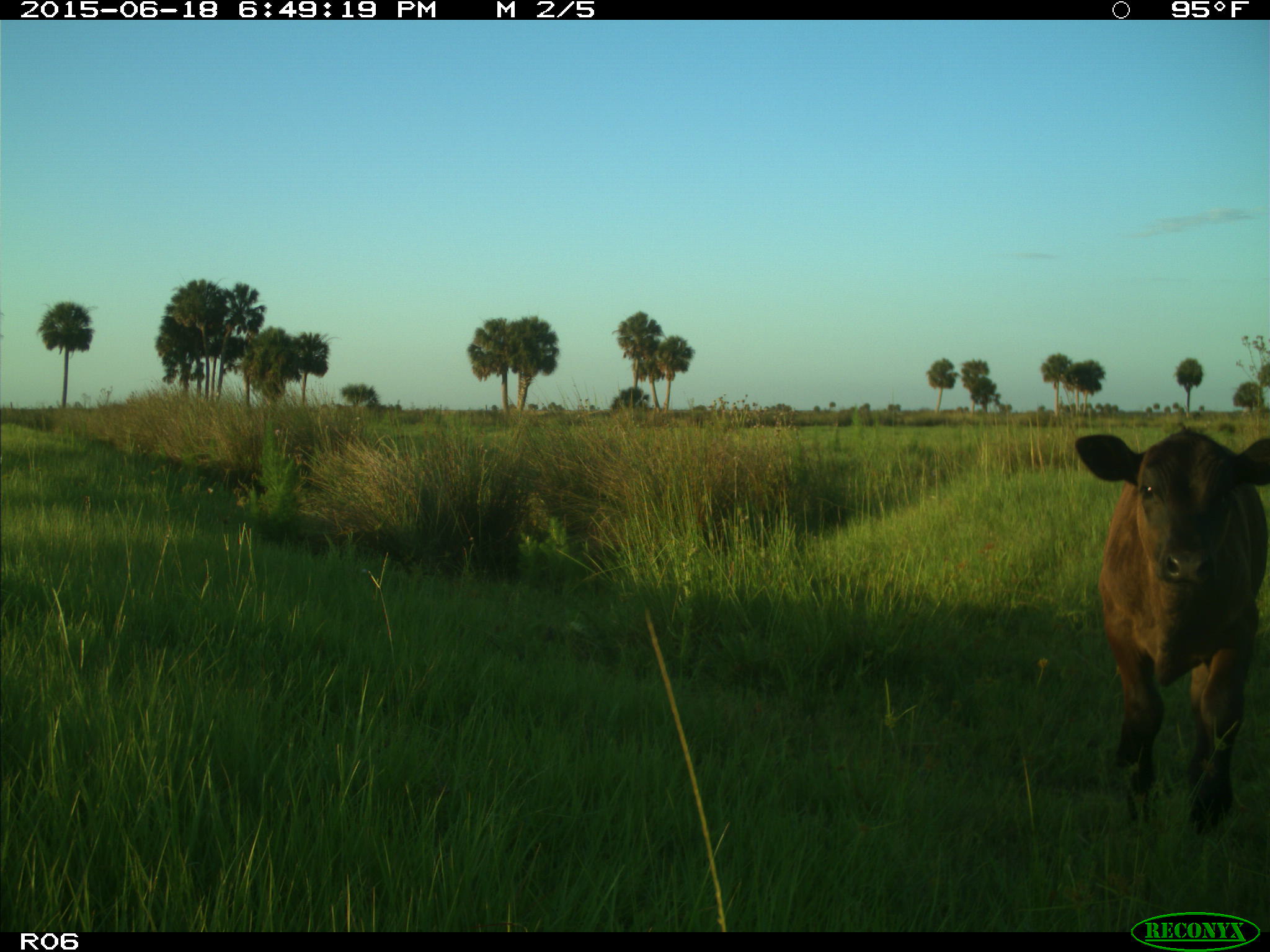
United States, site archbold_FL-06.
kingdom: Animalia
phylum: Chordata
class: Mammalia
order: Artiodactyla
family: Bovidae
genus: Bos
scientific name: Bos taurus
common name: domestic cow